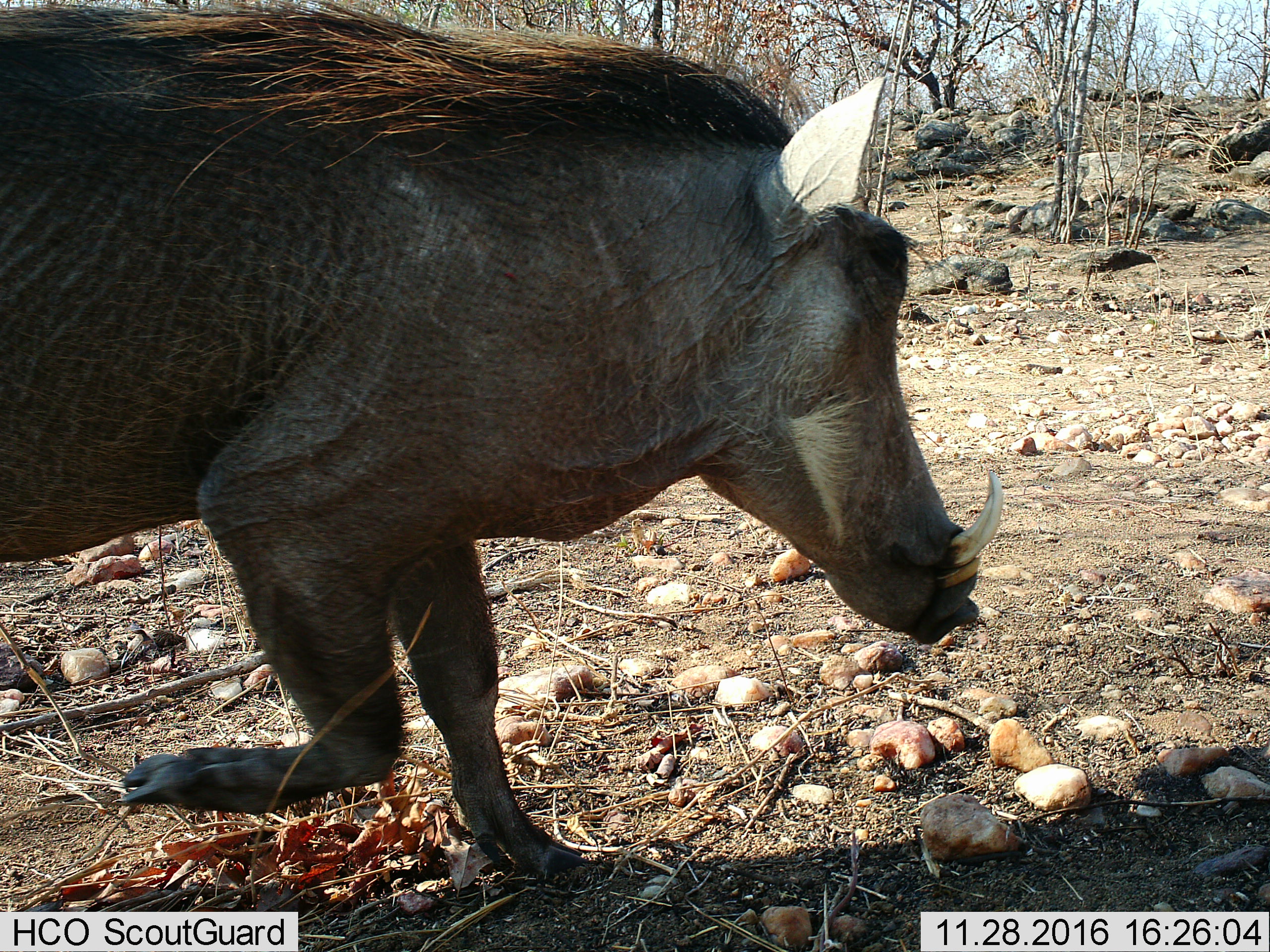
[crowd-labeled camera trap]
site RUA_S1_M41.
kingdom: Animalia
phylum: Chordata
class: Mammalia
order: Artiodactyla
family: Suidae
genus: Phacochoerus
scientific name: Phacochoerus africanus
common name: warthog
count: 1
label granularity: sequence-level